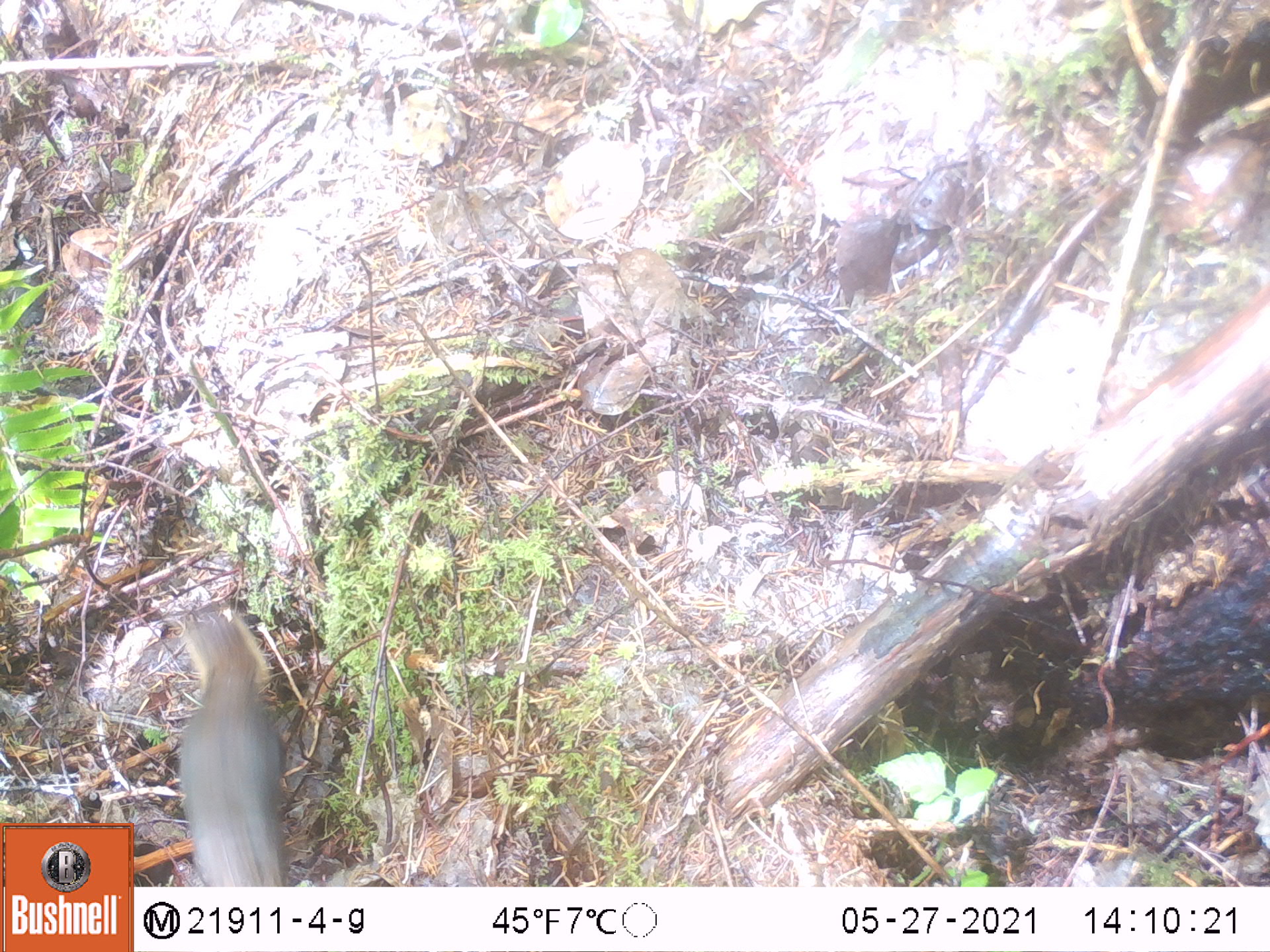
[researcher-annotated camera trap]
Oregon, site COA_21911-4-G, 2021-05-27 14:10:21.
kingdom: Animalia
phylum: Chordata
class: Mammalia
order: Rodentia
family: Sciuridae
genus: Tamiasciurus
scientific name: Tamiasciurus douglasii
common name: douglas squirrel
Douglas squirrel (Tamiasciurus douglasii).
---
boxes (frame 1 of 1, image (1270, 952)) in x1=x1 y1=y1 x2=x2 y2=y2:
douglas squirrel: x1=171 y1=611 x2=290 y2=883